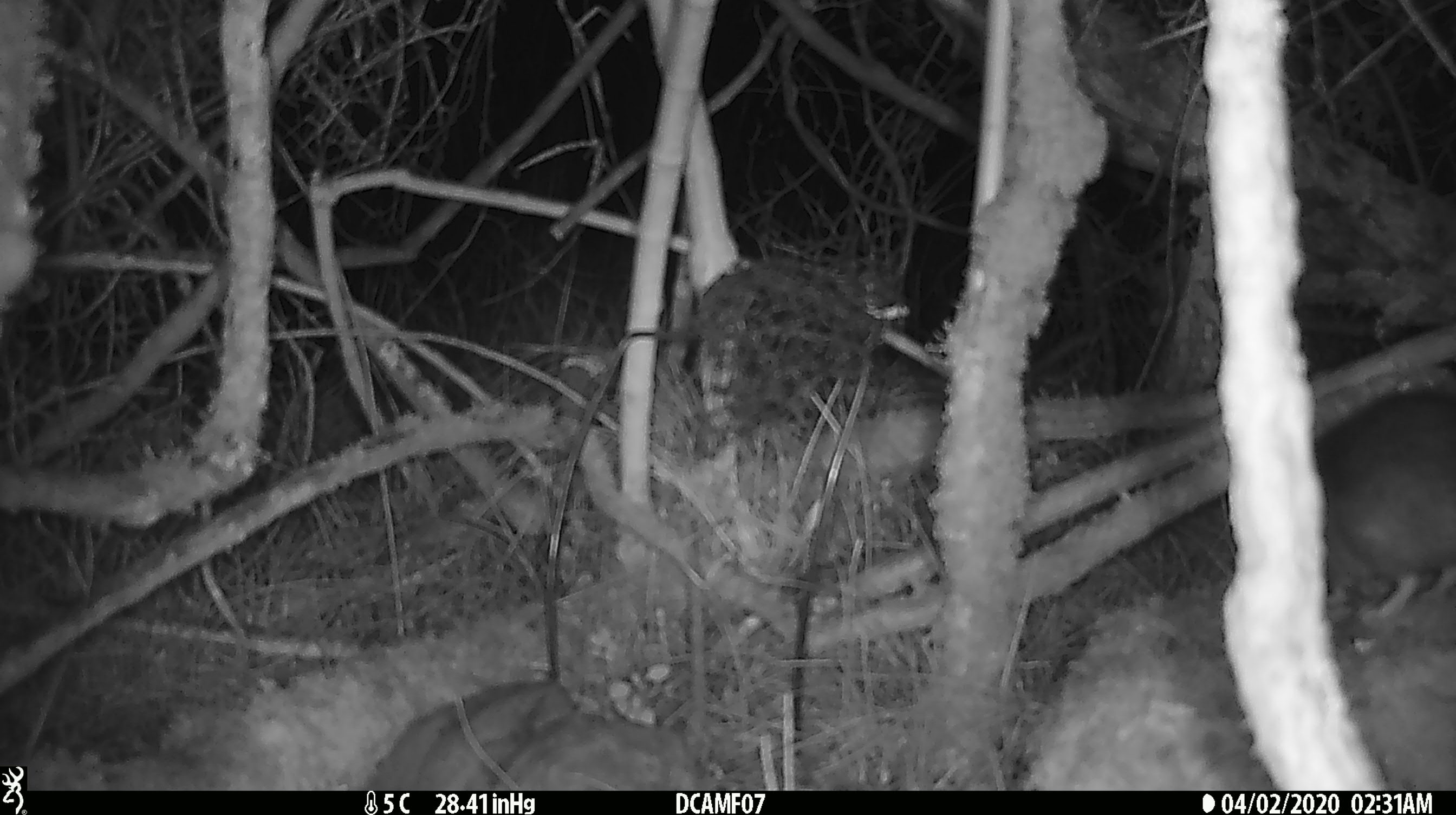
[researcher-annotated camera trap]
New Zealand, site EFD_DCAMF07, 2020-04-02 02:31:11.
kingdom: Animalia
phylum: Chordata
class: Mammalia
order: Rodentia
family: Muridae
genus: Rattus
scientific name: Rattus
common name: rat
Rat (Rattus).